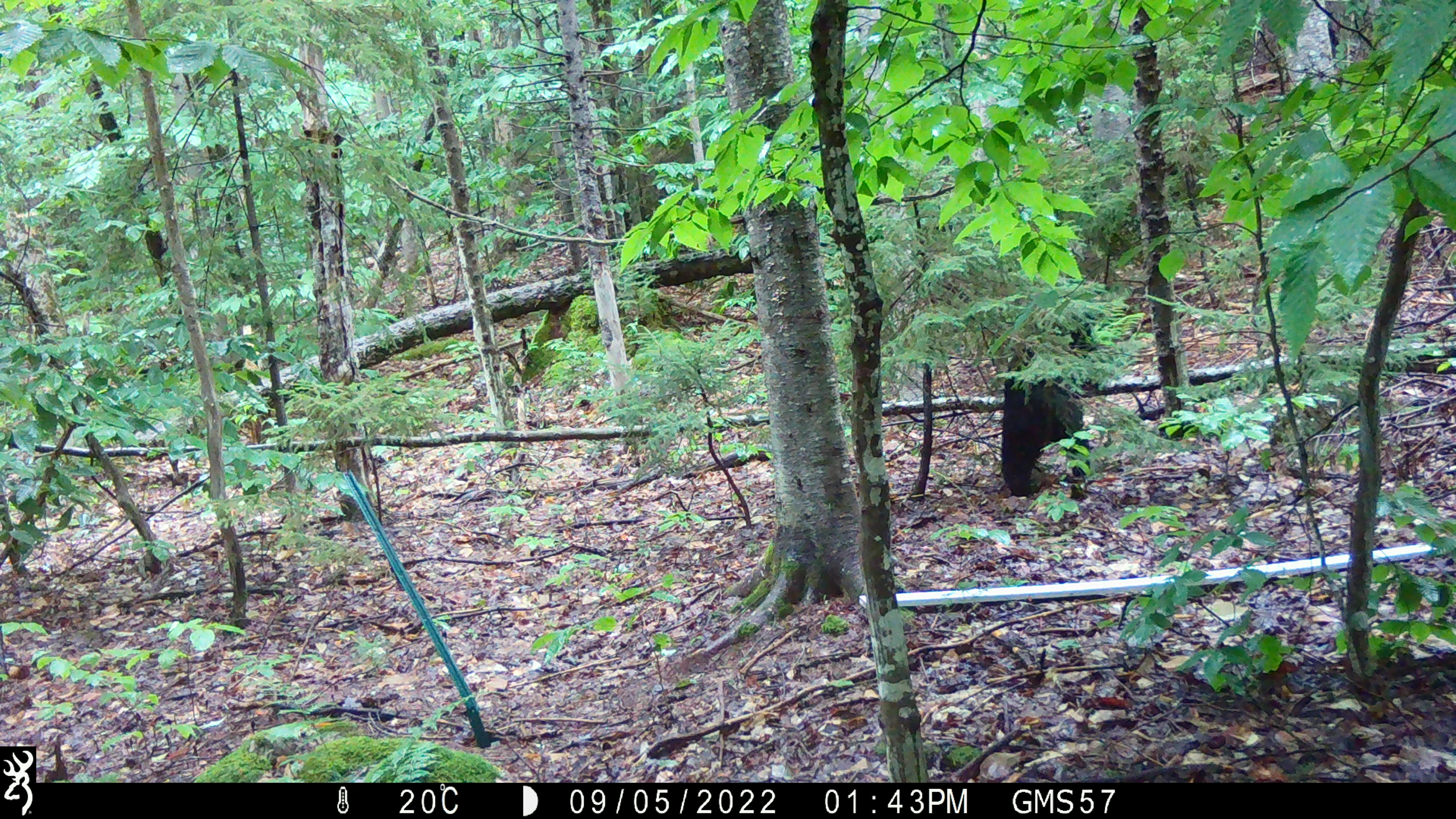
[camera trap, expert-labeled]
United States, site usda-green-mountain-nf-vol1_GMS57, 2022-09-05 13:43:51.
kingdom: Animalia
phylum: Chordata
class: Mammalia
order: Carnivora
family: Ursidae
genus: Ursus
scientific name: Ursus americanus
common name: black bear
Black bear (Ursus americanus).